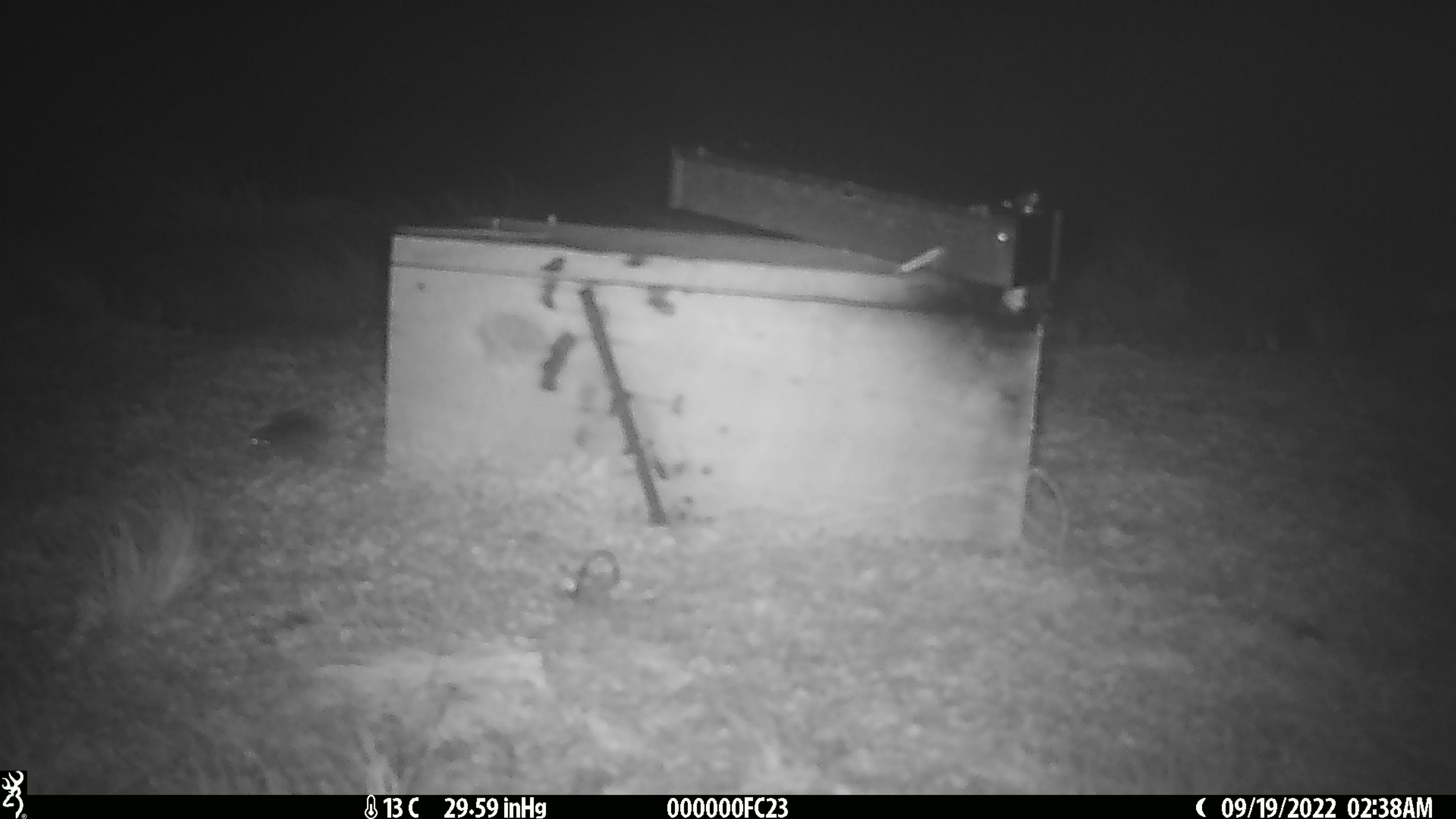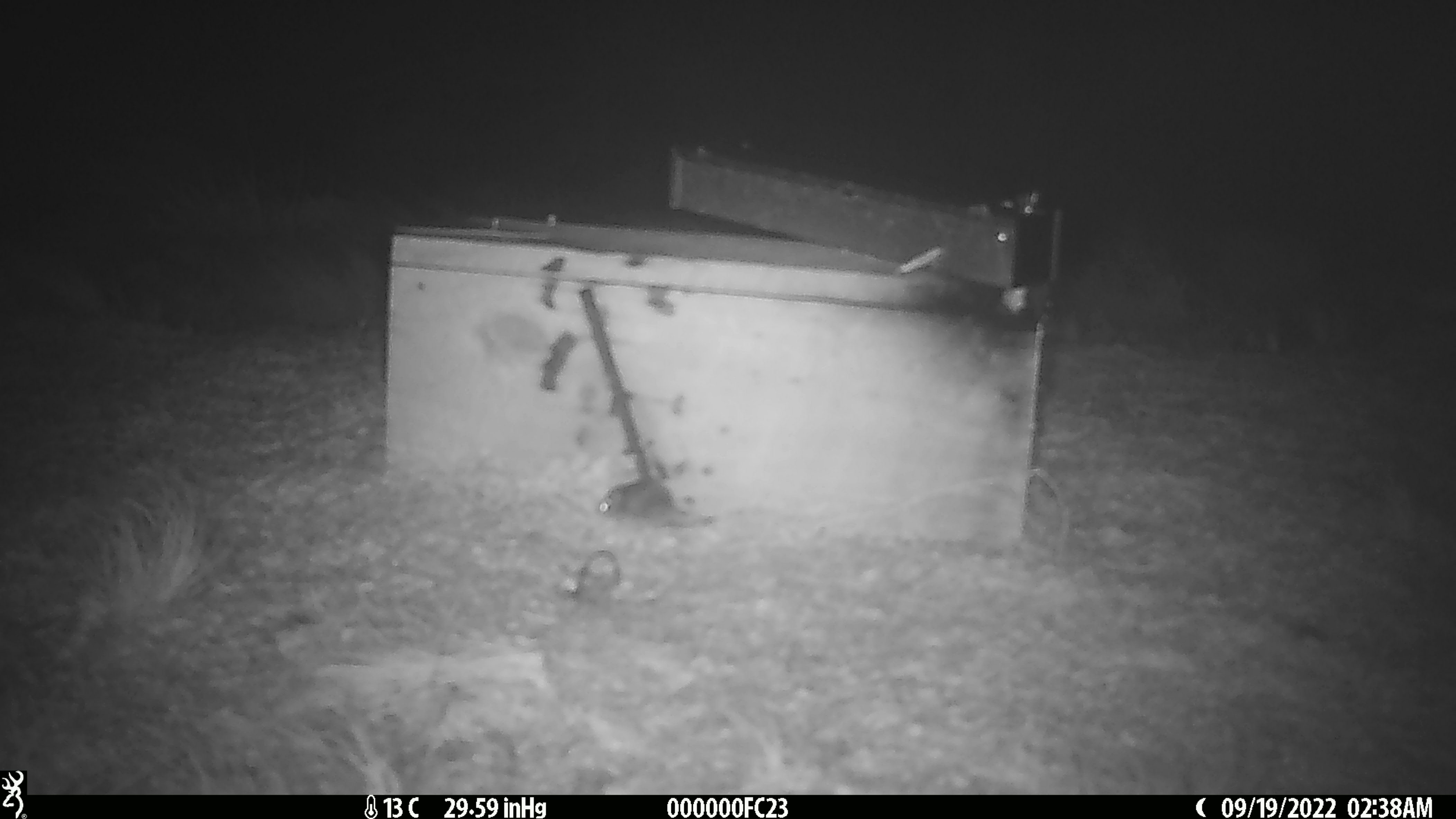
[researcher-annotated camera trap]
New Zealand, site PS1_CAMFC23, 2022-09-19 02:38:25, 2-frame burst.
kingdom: Animalia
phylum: Chordata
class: Mammalia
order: Rodentia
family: Muridae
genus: Mus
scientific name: Mus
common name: mouse